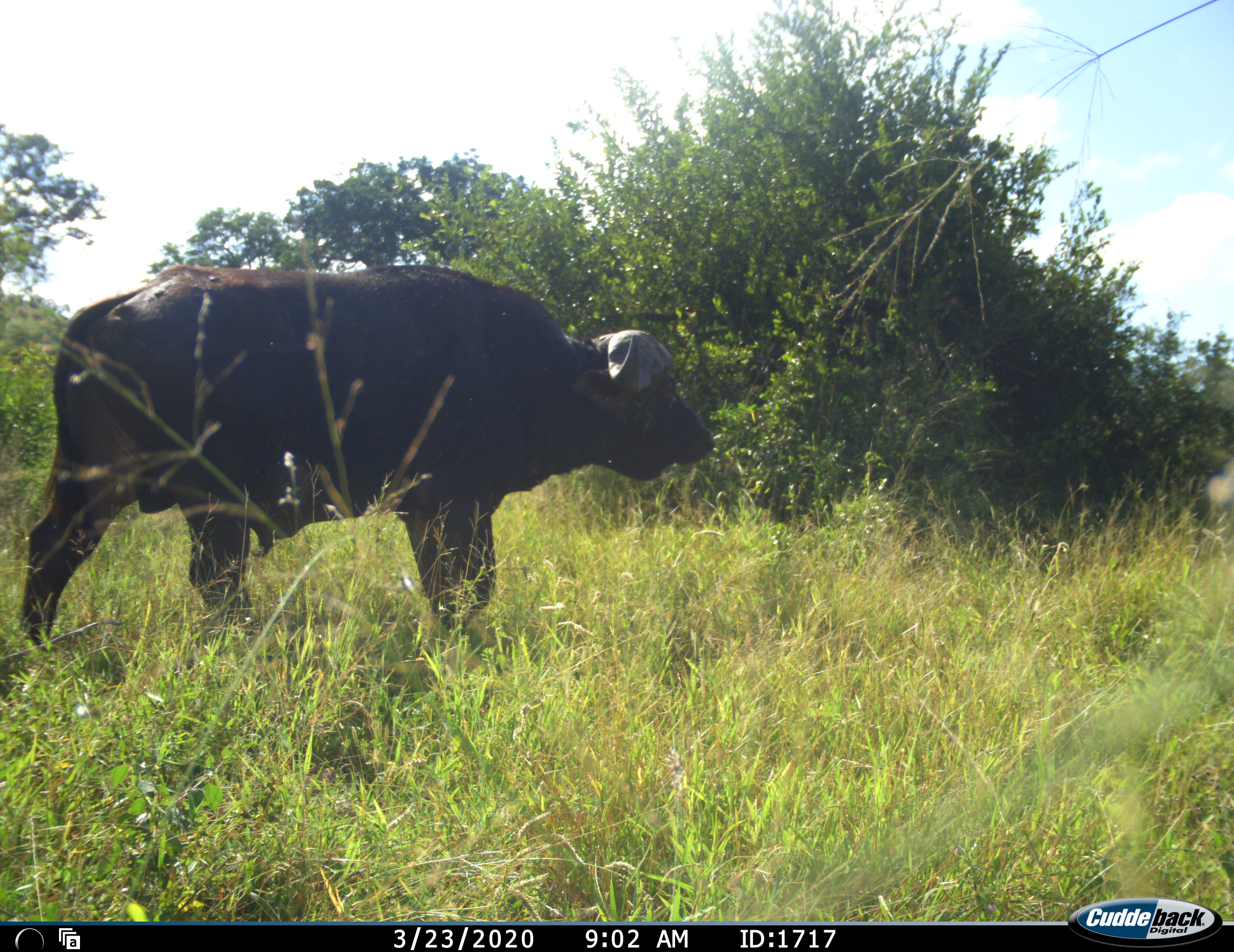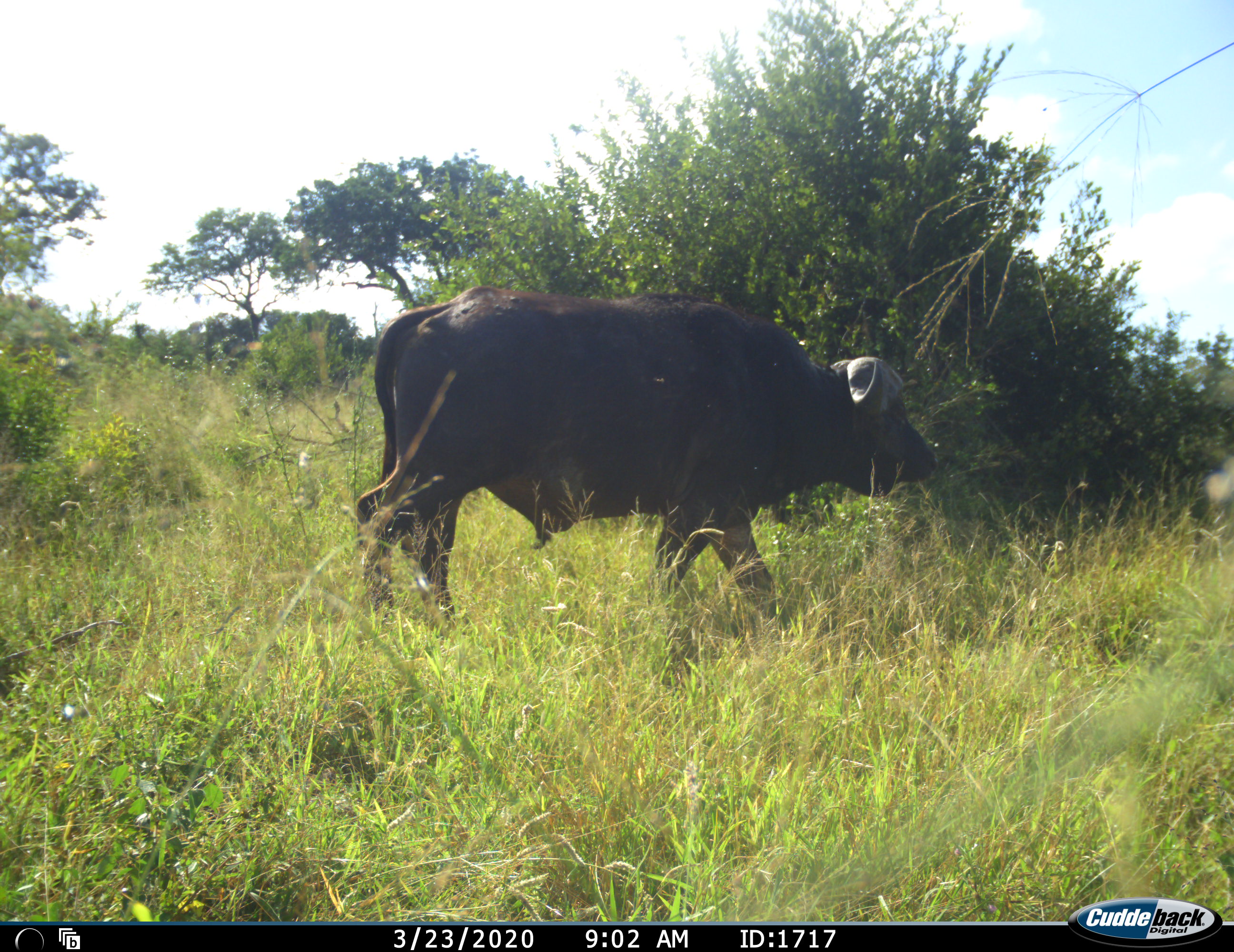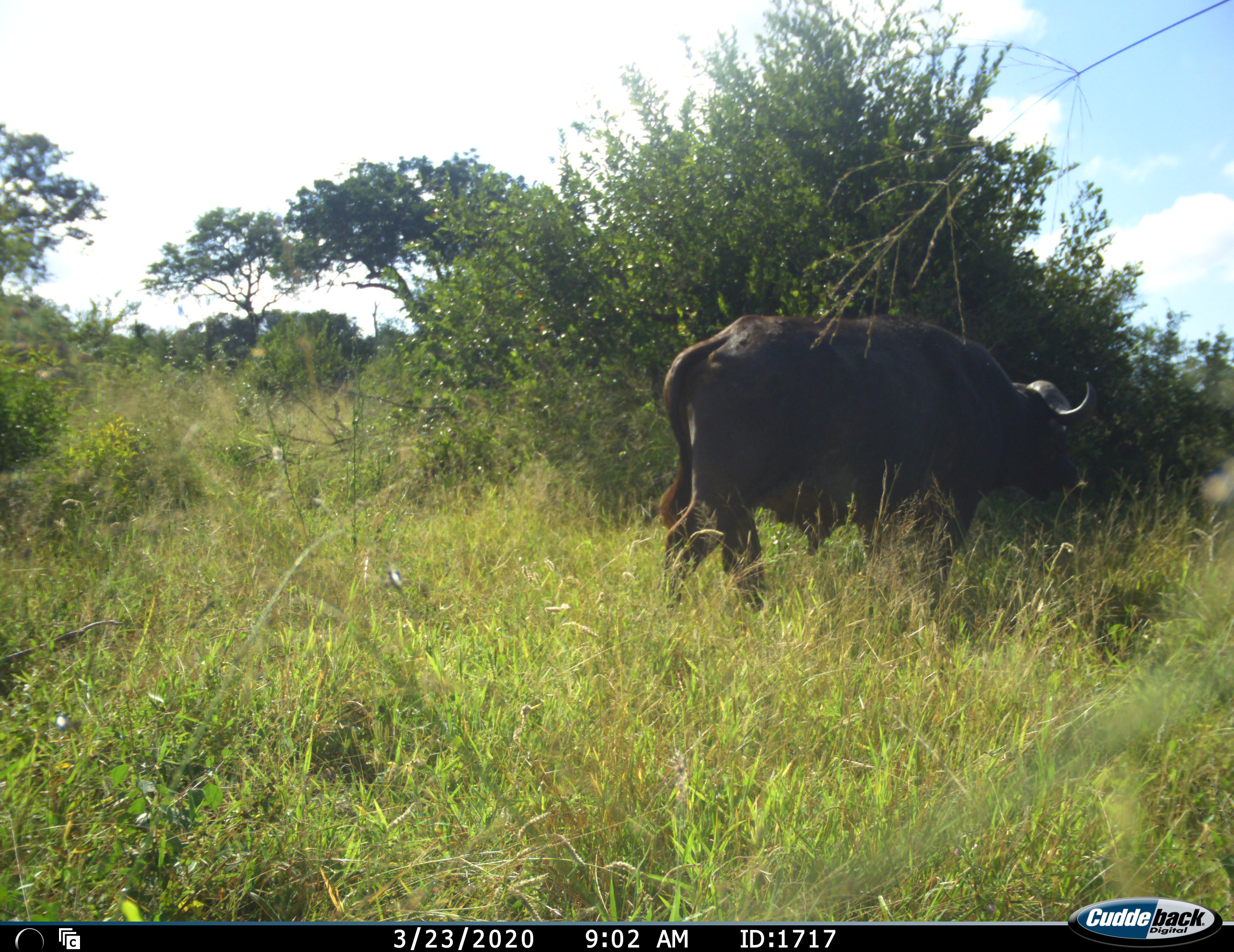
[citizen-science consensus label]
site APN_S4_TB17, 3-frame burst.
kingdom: Animalia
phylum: Chordata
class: Mammalia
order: Artiodactyla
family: Bovidae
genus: Syncerus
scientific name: Syncerus caffer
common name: african buffalo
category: buffalo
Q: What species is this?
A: Buffalo (african buffalo) (Syncerus caffer).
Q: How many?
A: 1.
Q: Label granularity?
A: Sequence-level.